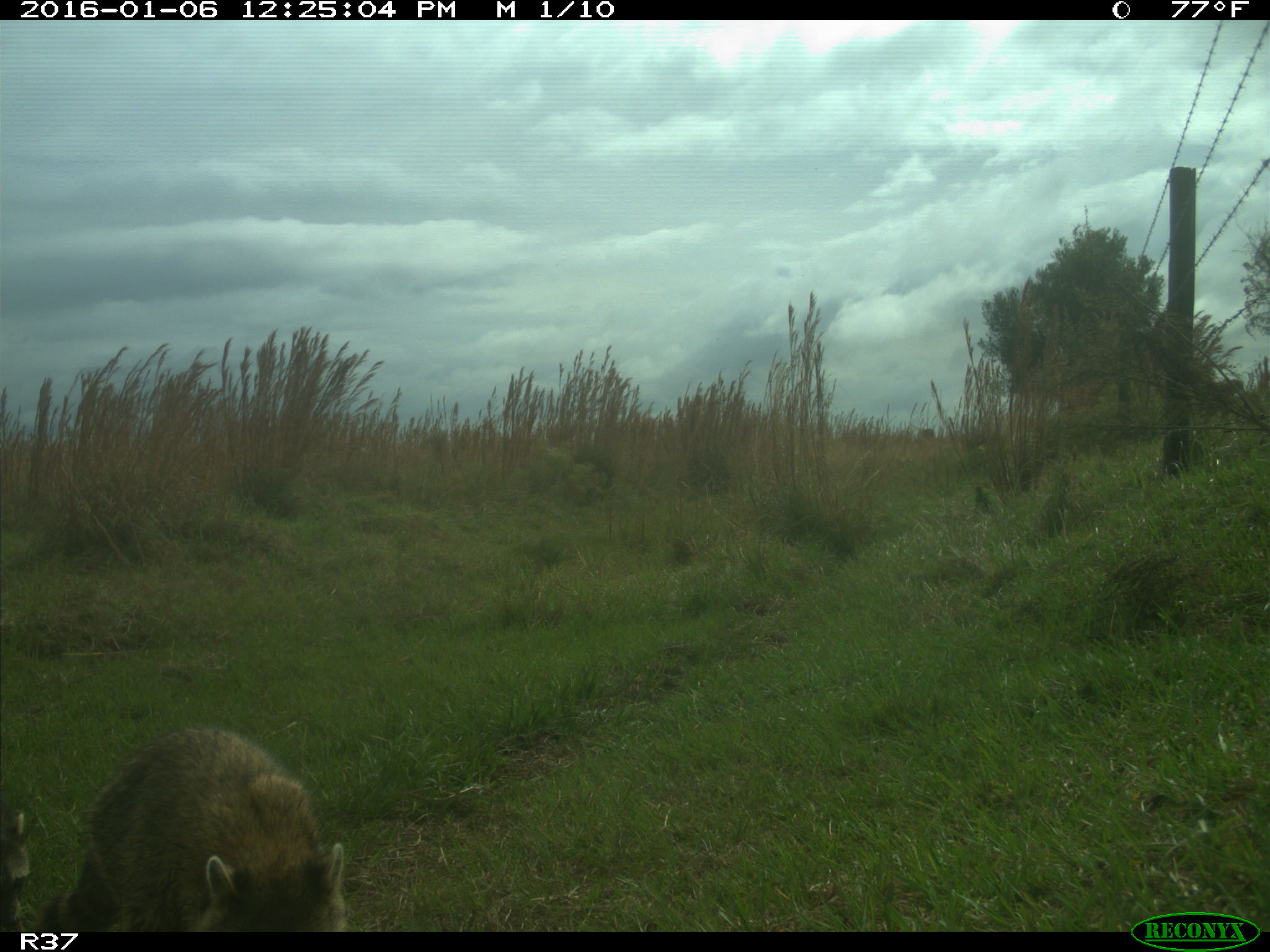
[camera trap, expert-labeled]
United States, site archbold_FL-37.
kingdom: Animalia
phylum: Chordata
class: Mammalia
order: Carnivora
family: Procyonidae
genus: Procyon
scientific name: Procyon lotor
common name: common raccoon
Procyon lotor (common raccoon).